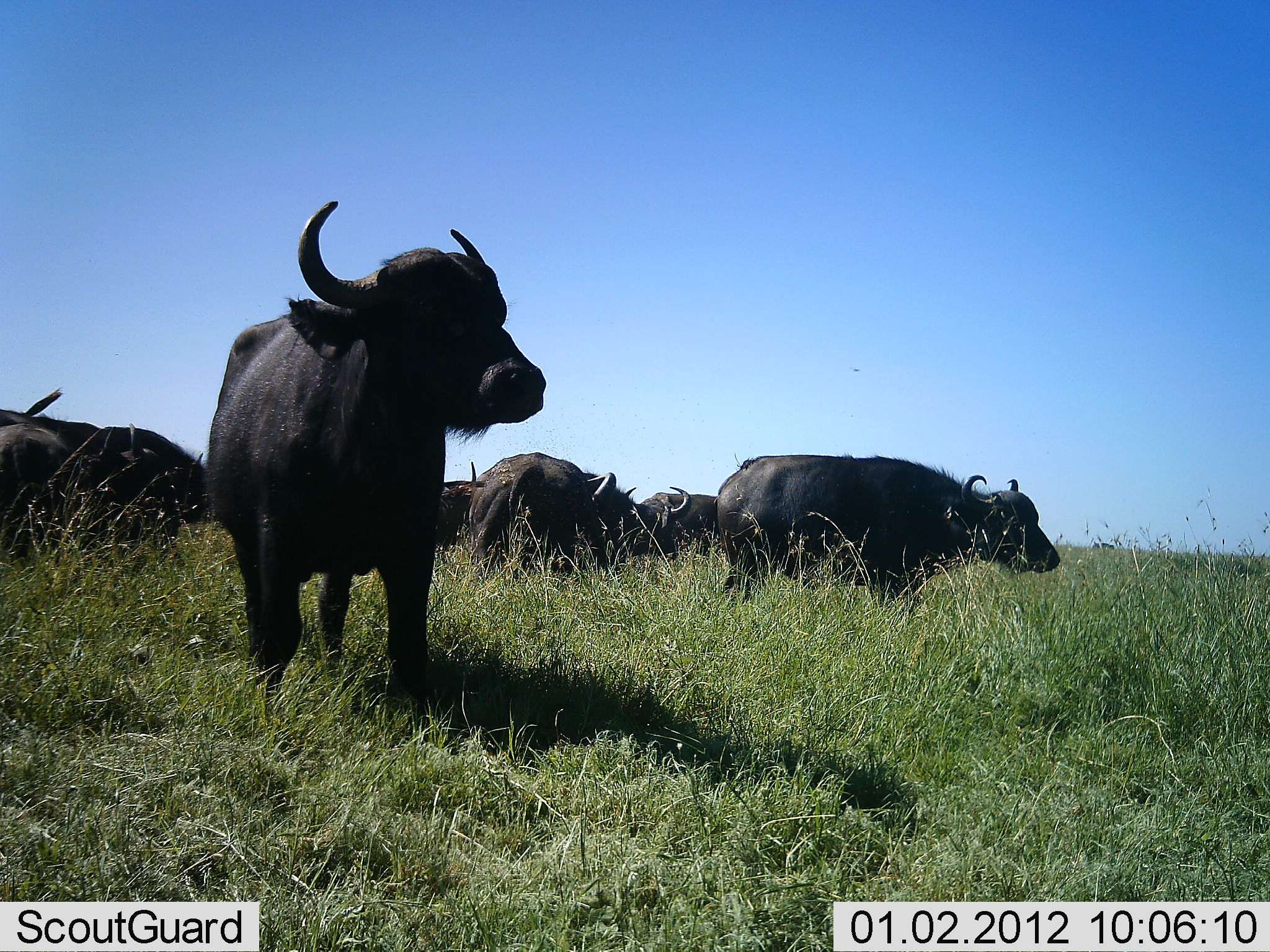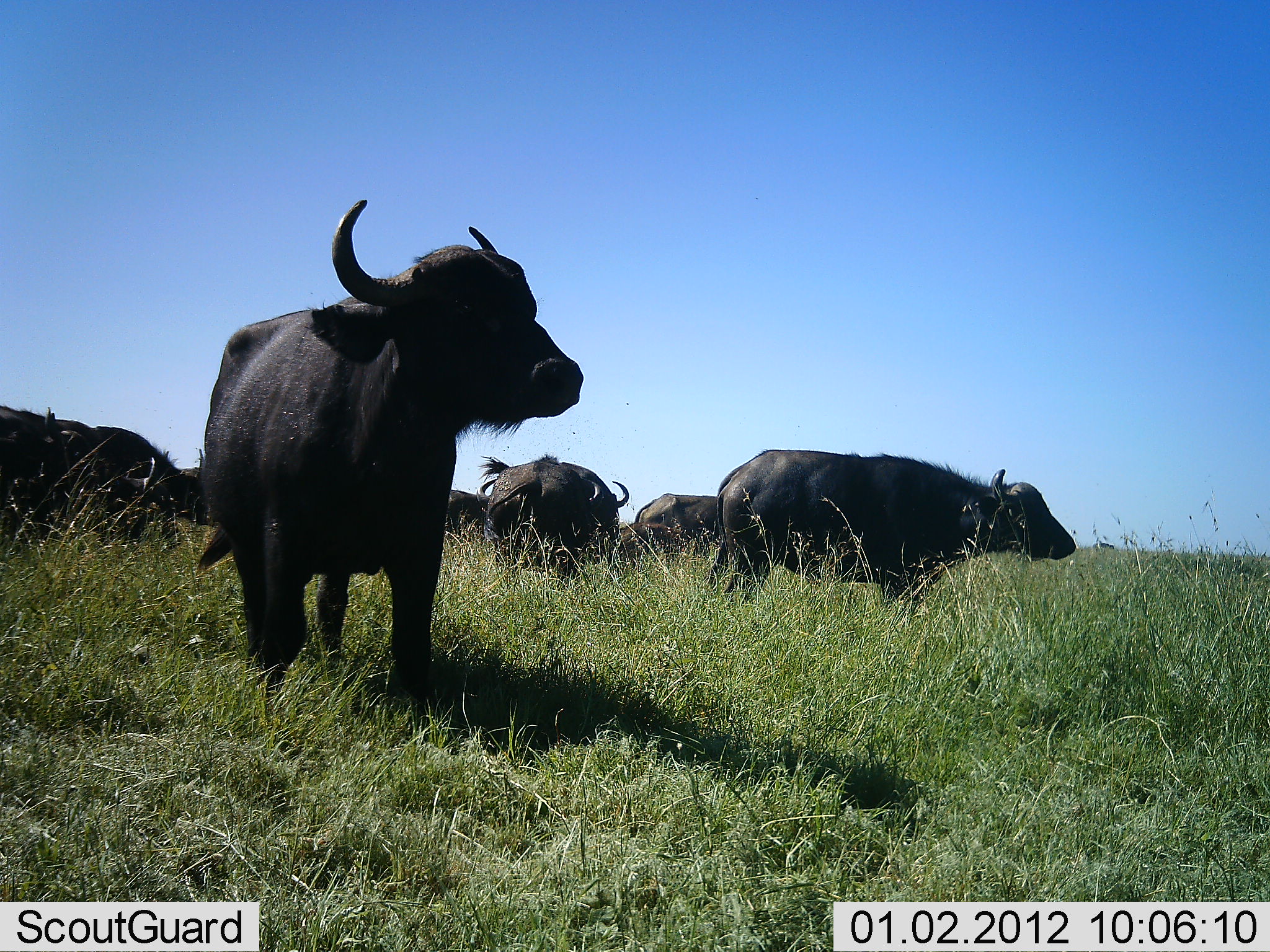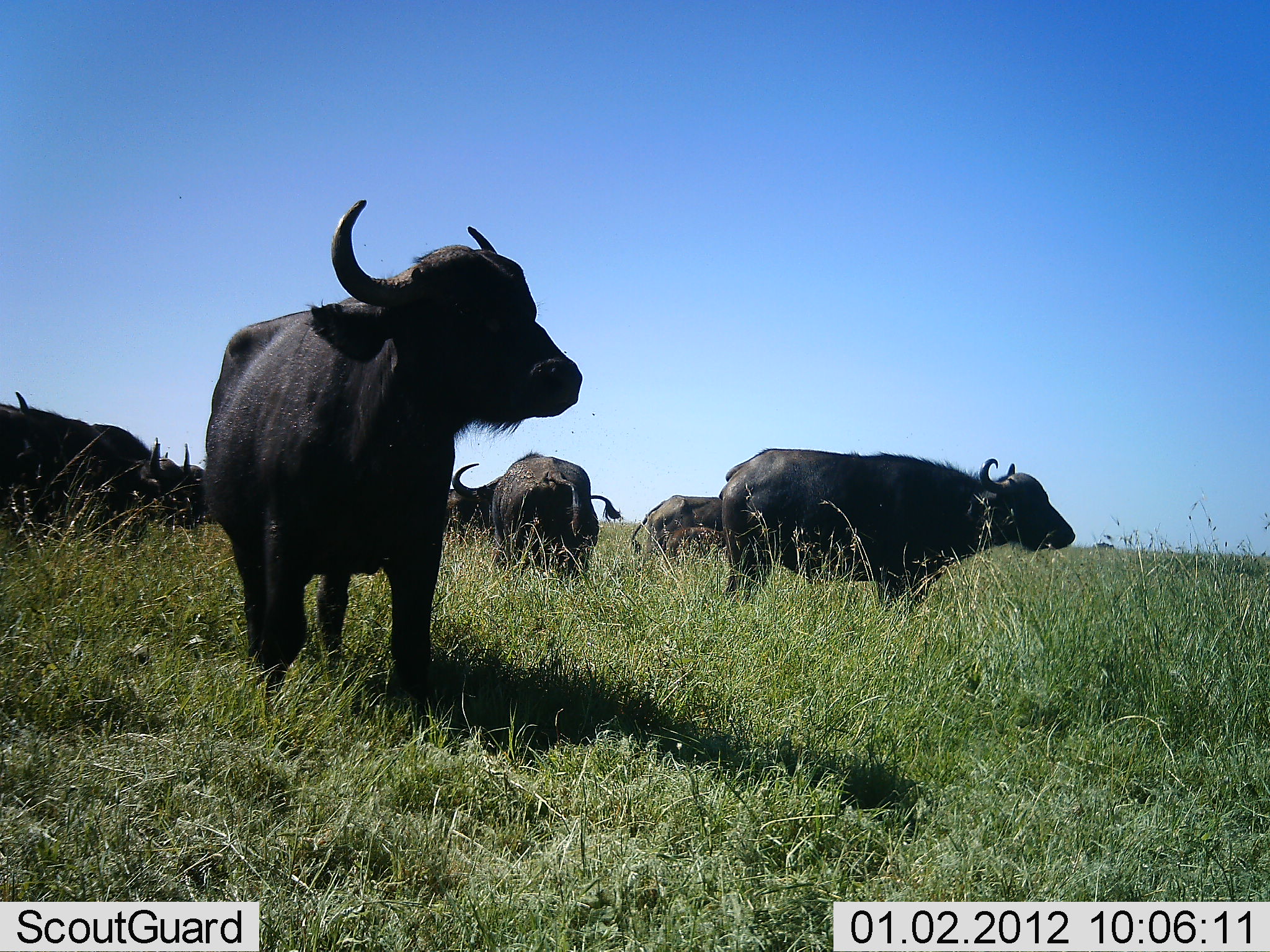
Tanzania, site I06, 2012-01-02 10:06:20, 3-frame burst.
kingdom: Animalia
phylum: Chordata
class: Mammalia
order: Artiodactyla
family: Bovidae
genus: Syncerus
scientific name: Syncerus caffer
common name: cape buffalo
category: buffalo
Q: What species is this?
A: Buffalo (cape buffalo) (Syncerus caffer).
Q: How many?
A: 8.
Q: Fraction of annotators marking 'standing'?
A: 79%.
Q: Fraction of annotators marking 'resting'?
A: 0%.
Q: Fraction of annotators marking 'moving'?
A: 29%.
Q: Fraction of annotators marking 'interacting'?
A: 0%.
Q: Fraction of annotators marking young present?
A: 7%.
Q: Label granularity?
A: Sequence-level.